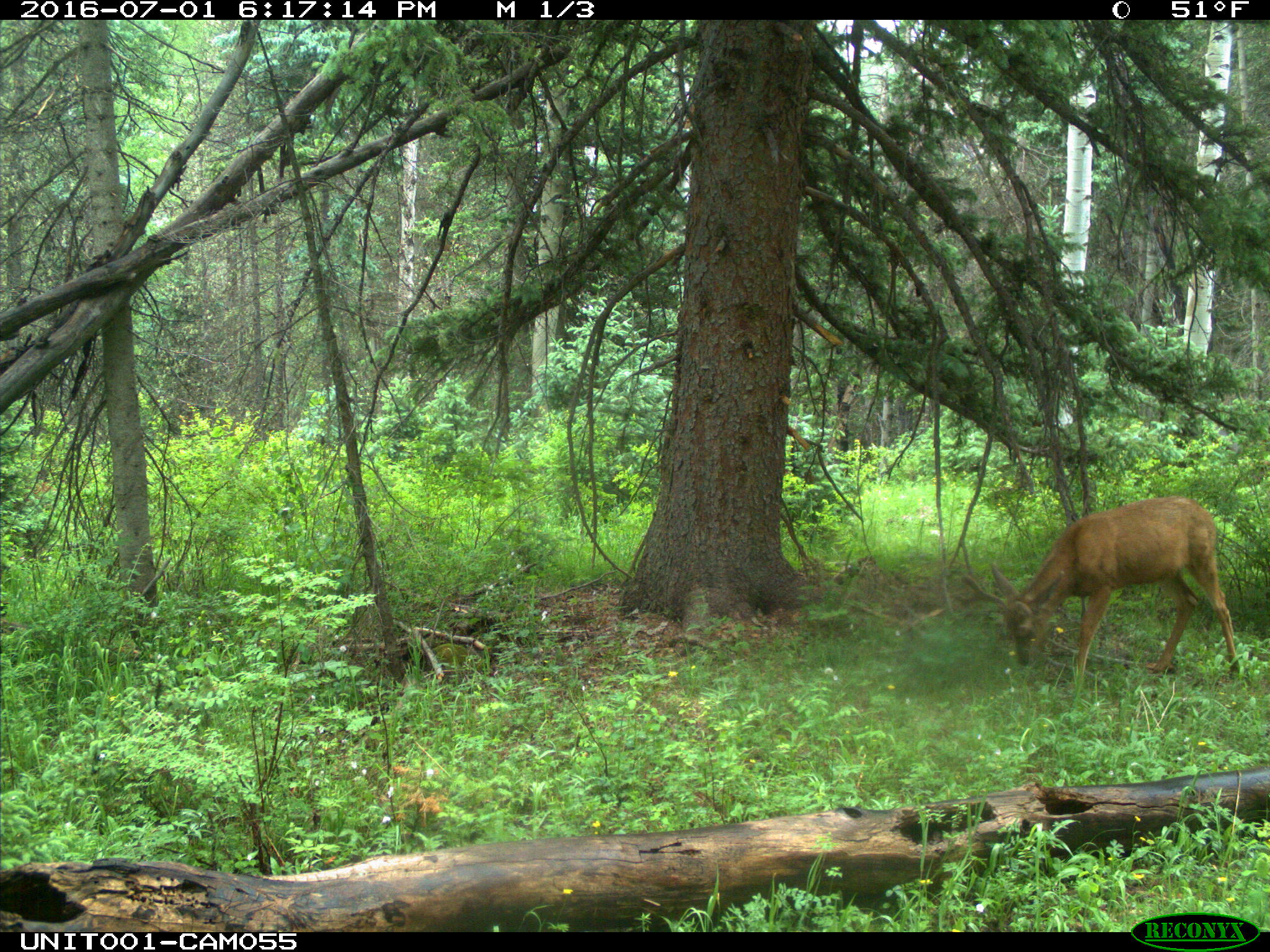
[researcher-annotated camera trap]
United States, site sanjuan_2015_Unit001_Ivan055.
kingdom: Animalia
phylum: Chordata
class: Mammalia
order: Artiodactyla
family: Cervidae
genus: Odocoileus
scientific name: Odocoileus hemionus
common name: mule deer